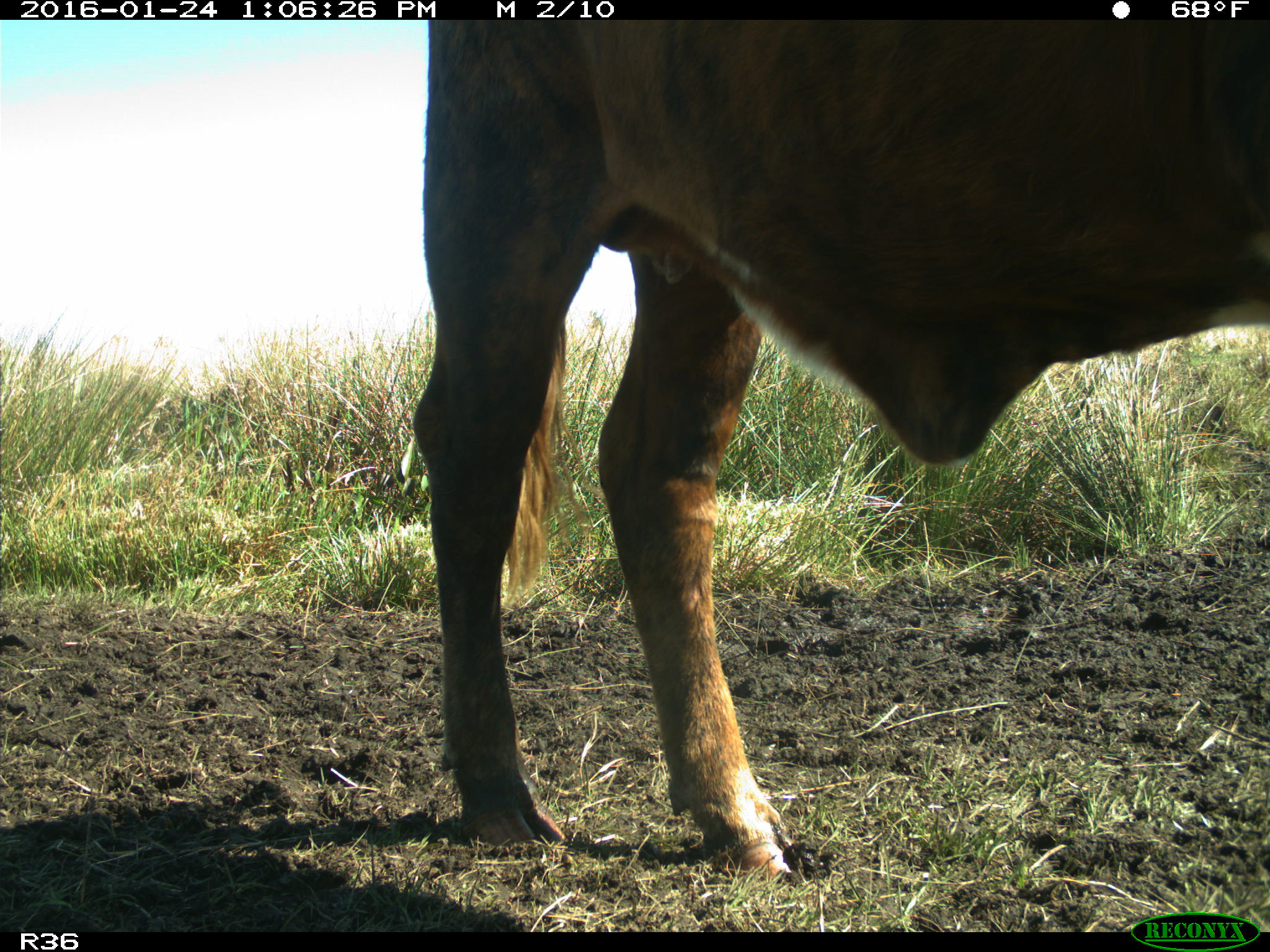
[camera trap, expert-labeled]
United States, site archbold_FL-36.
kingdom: Animalia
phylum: Chordata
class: Mammalia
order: Artiodactyla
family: Bovidae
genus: Bos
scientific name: Bos taurus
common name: domestic cow